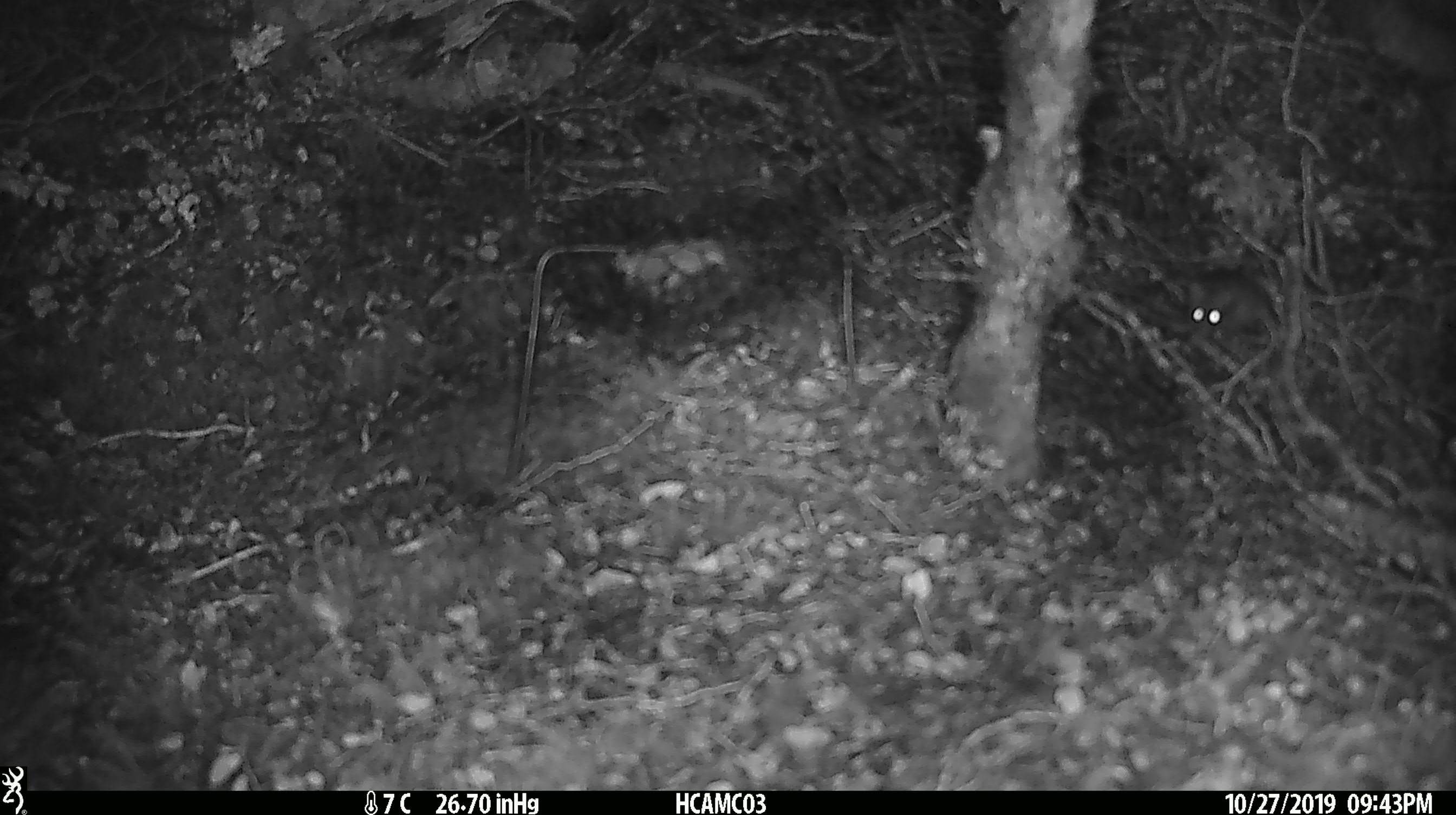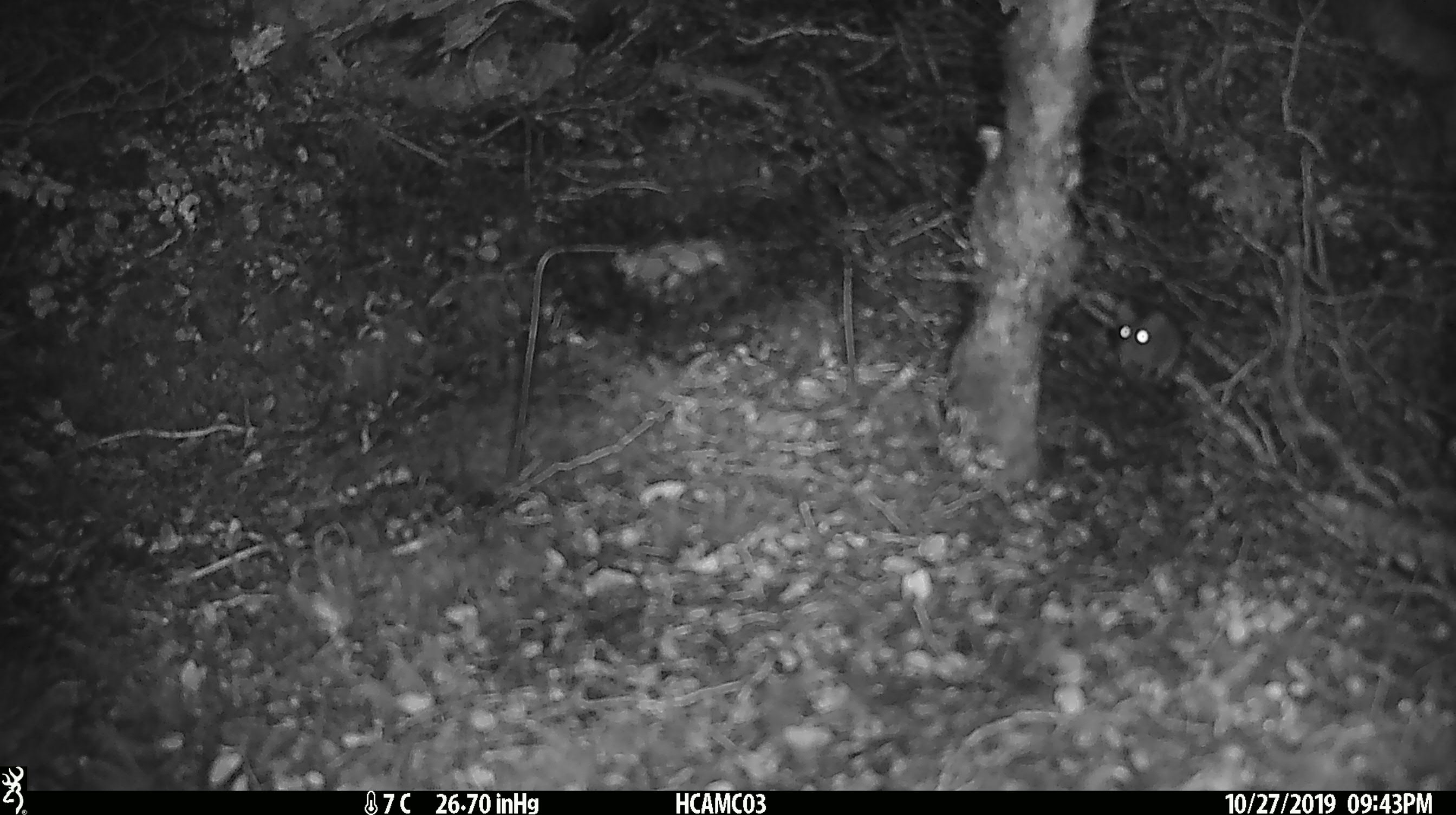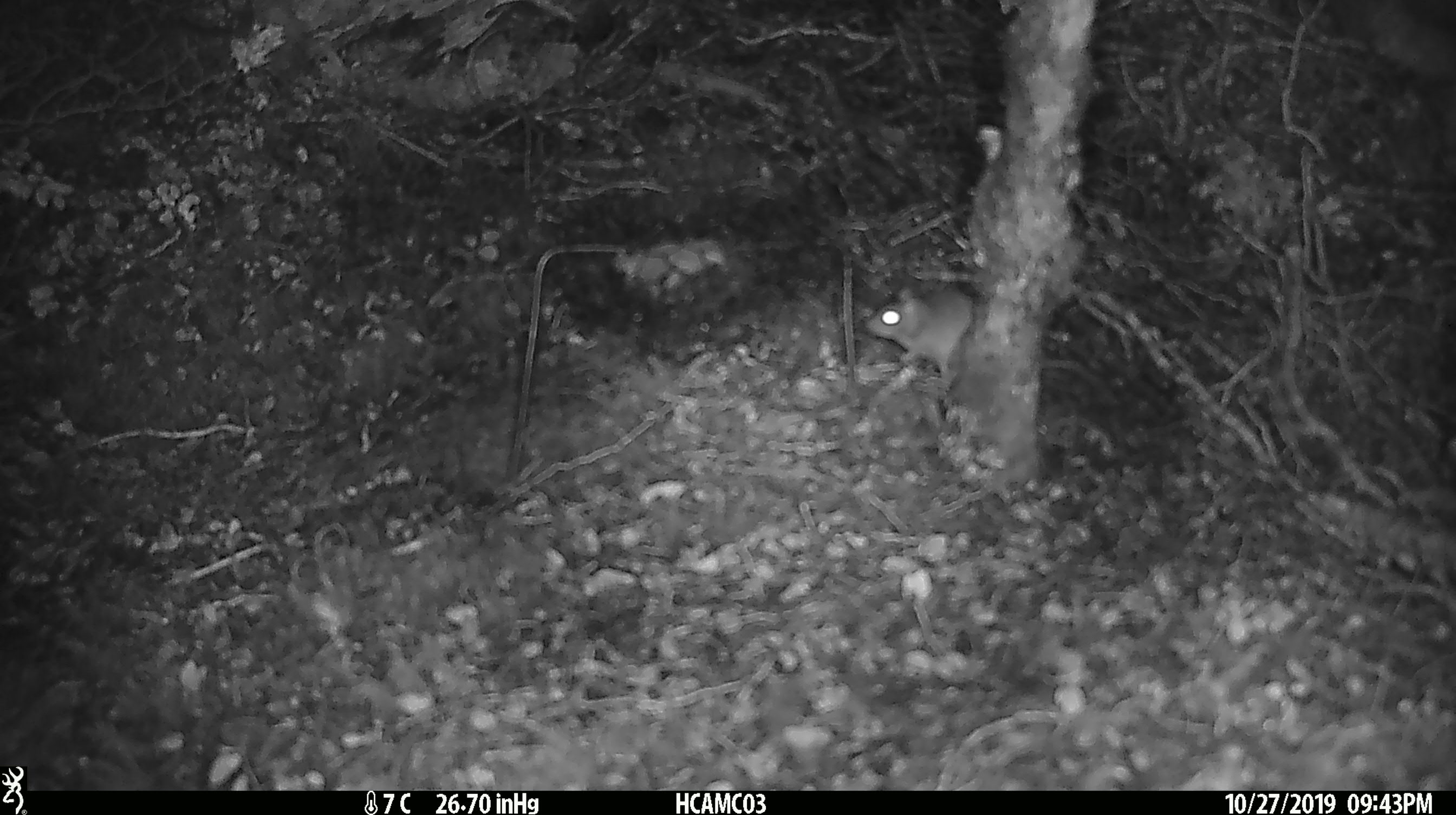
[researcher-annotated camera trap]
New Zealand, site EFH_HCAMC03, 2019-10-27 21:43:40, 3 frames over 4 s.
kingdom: Animalia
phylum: Chordata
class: Mammalia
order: Rodentia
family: Muridae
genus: Mus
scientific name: Mus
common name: mouse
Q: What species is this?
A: Mouse (Mus).